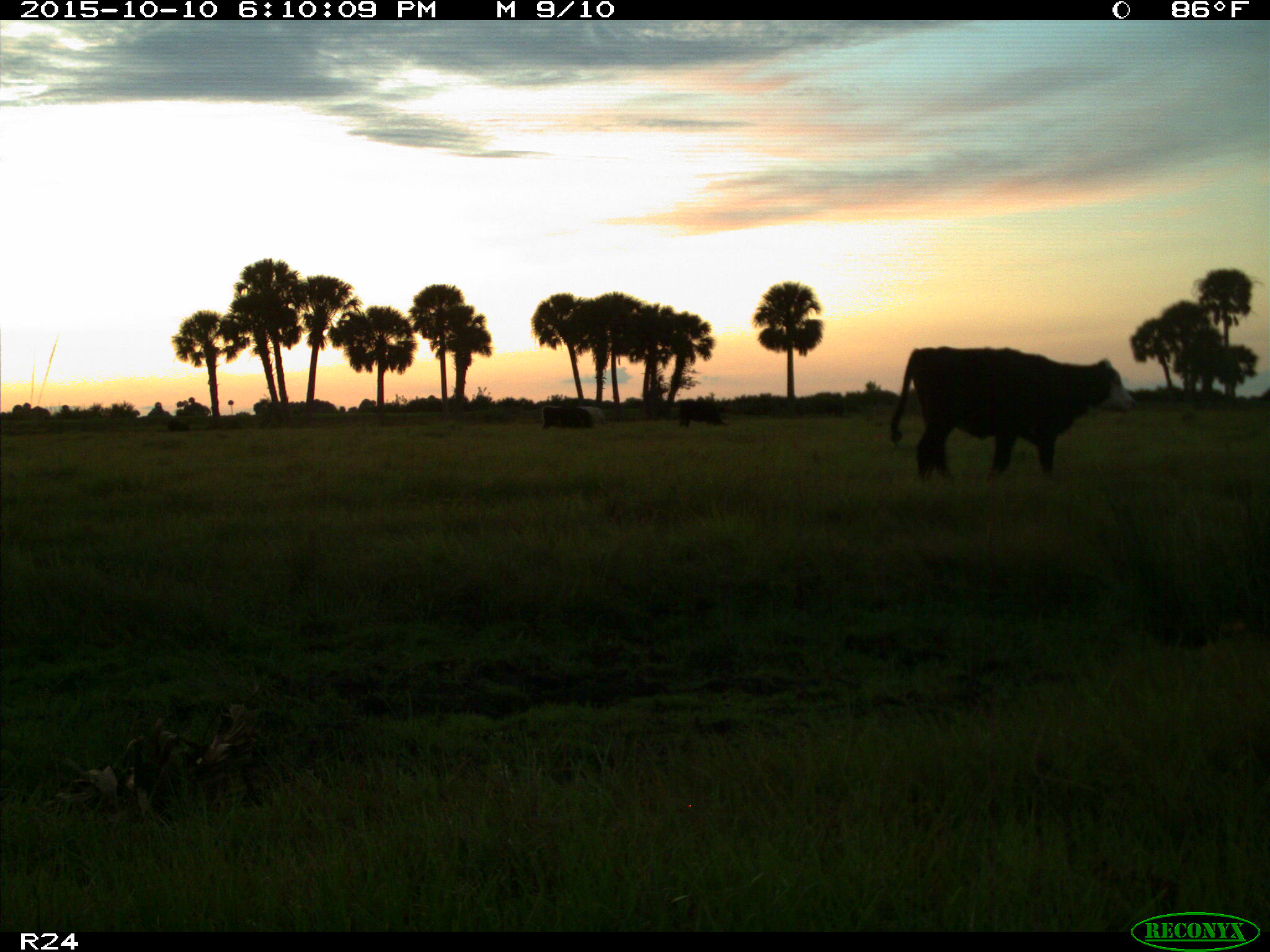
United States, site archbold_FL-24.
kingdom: Animalia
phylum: Chordata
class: Mammalia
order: Artiodactyla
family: Bovidae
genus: Bos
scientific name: Bos taurus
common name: domestic cow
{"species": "Bos taurus (domestic cow)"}